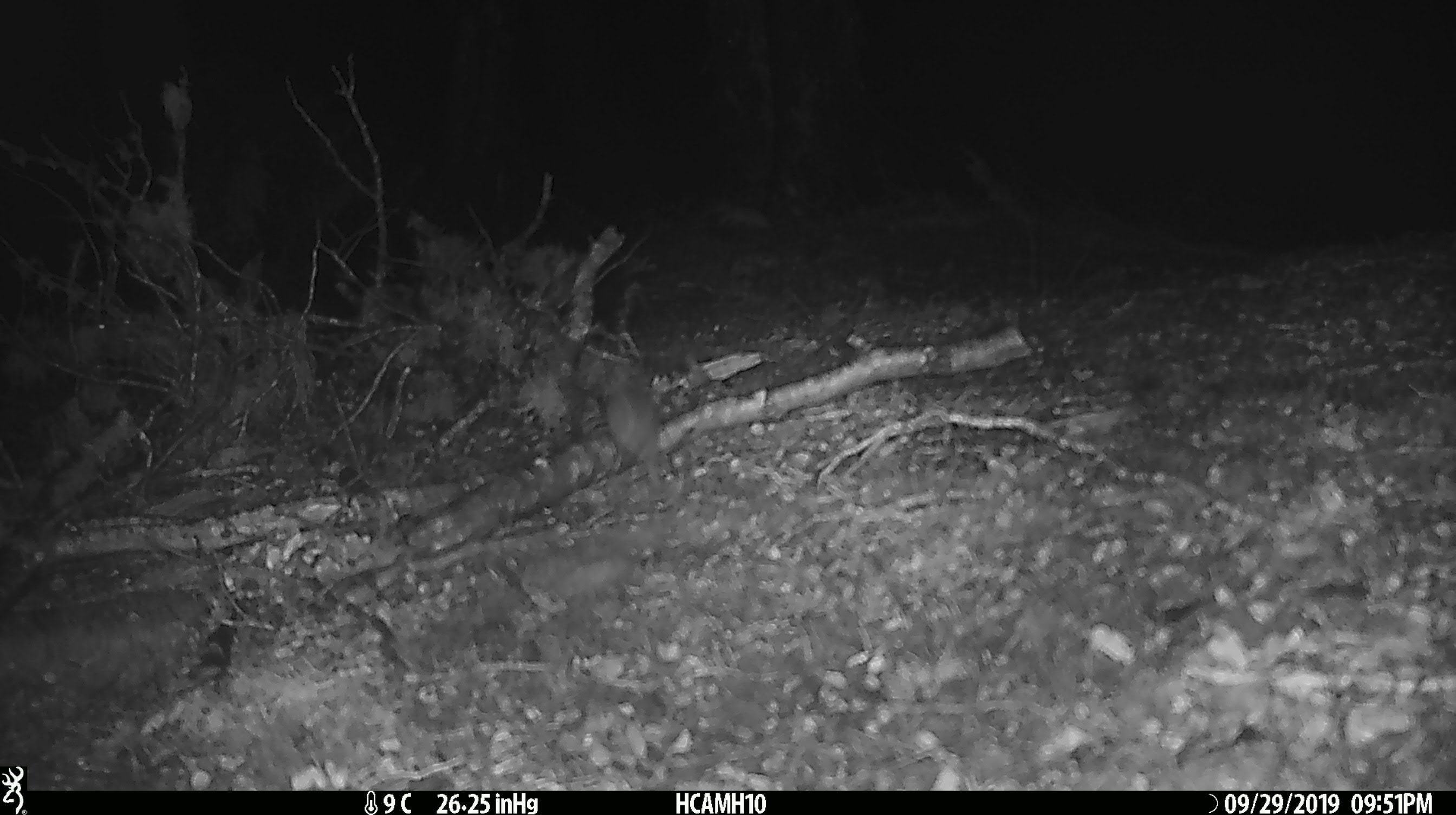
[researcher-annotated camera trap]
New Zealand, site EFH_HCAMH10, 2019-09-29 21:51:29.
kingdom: Animalia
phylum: Chordata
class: Mammalia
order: Rodentia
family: Muridae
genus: Mus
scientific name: Mus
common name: mouse